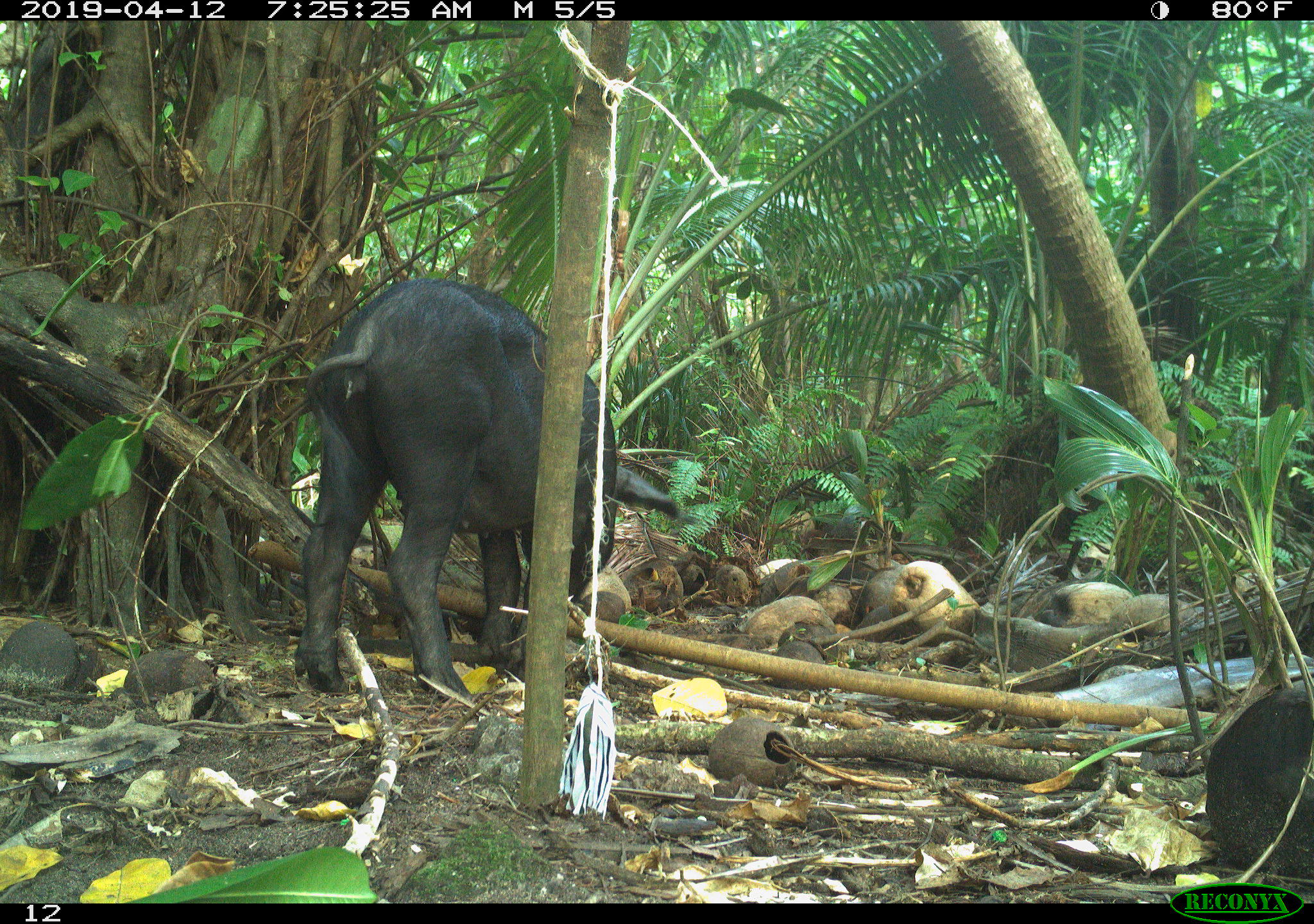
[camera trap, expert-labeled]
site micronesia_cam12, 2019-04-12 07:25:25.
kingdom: Animalia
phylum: Chordata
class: Mammalia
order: Artiodactyla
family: Suidae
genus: Sus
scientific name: Sus scrofa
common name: pig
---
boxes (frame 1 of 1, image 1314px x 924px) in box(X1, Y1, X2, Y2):
pig: box(290, 280, 681, 708)